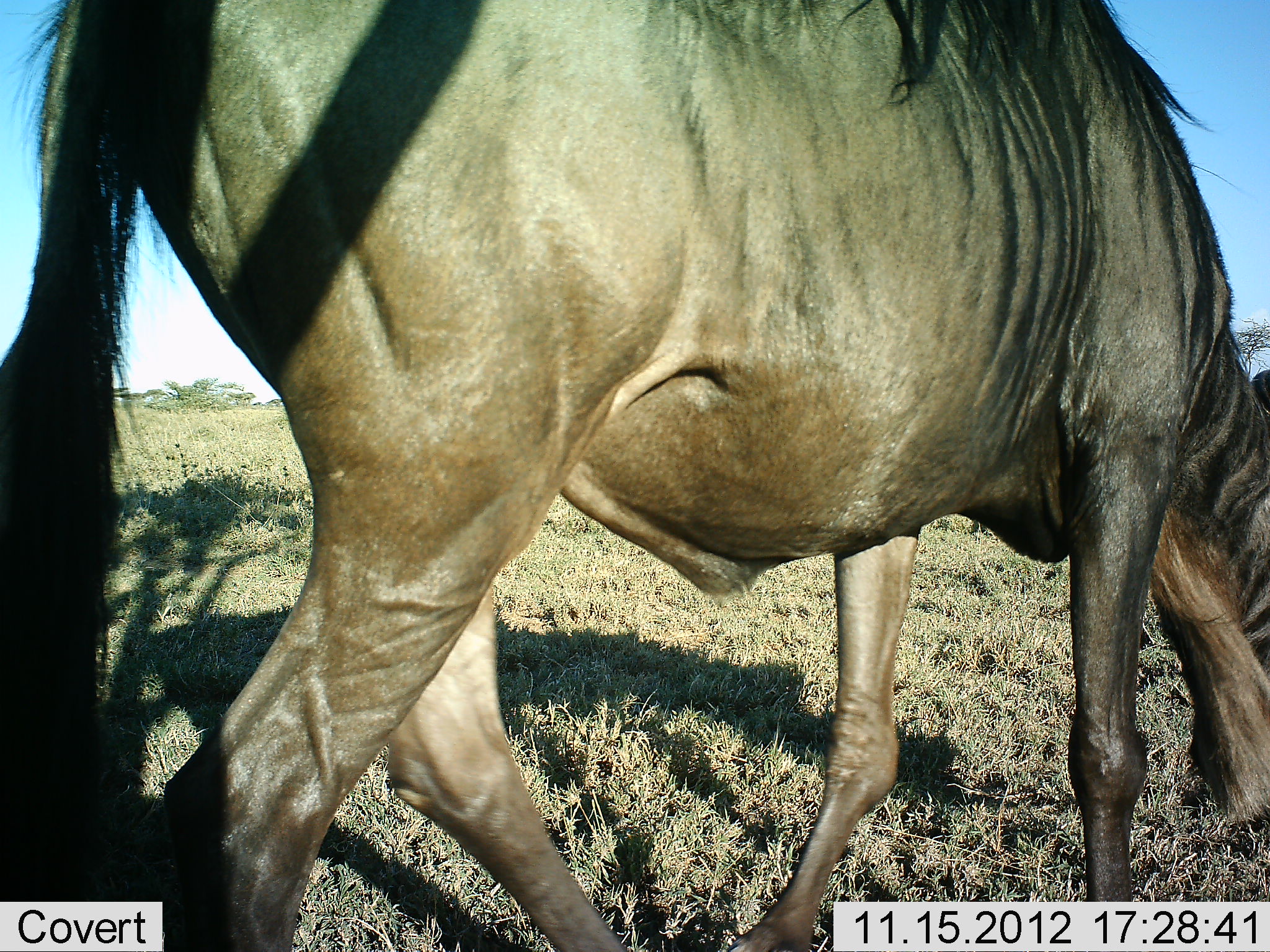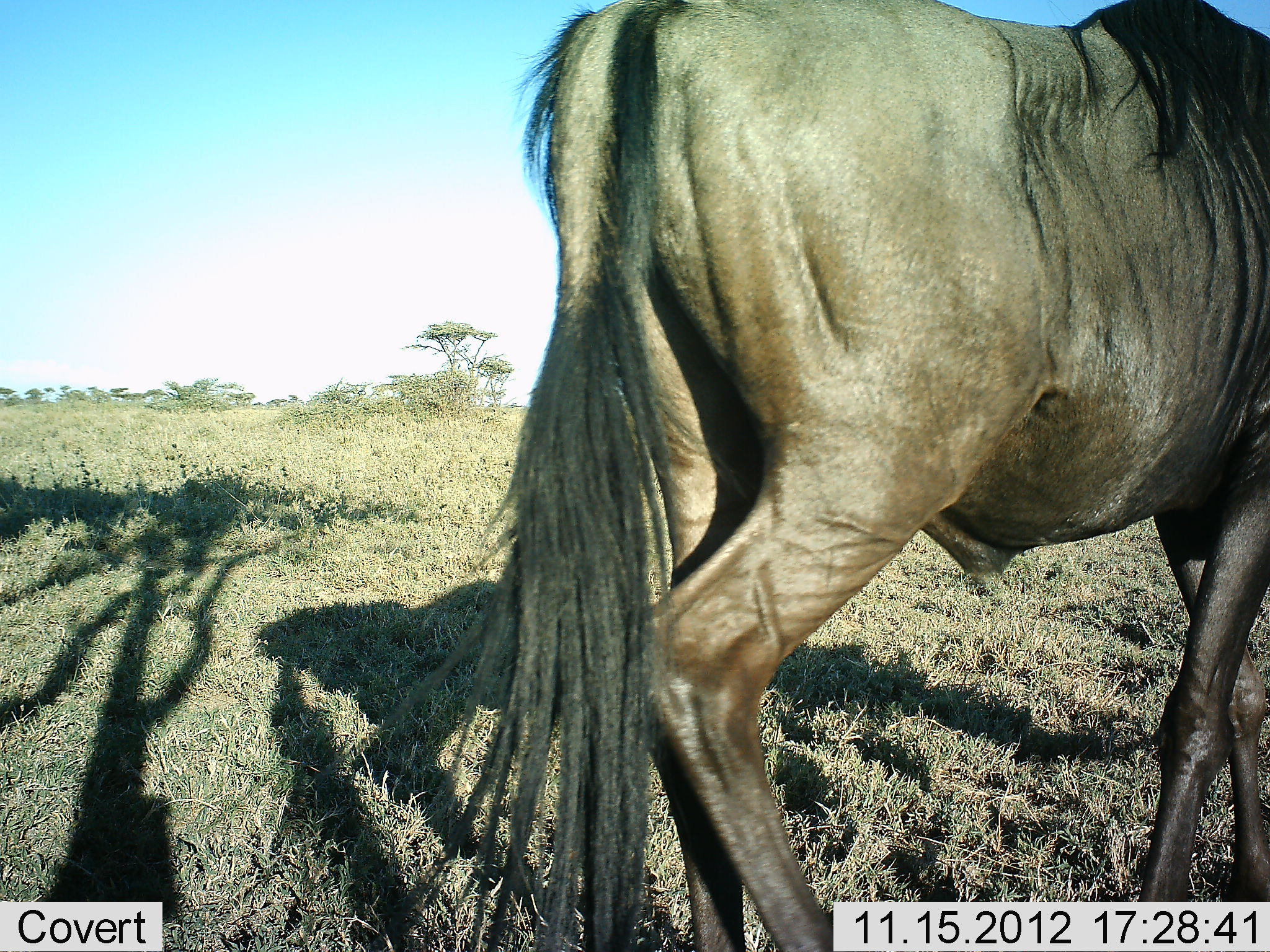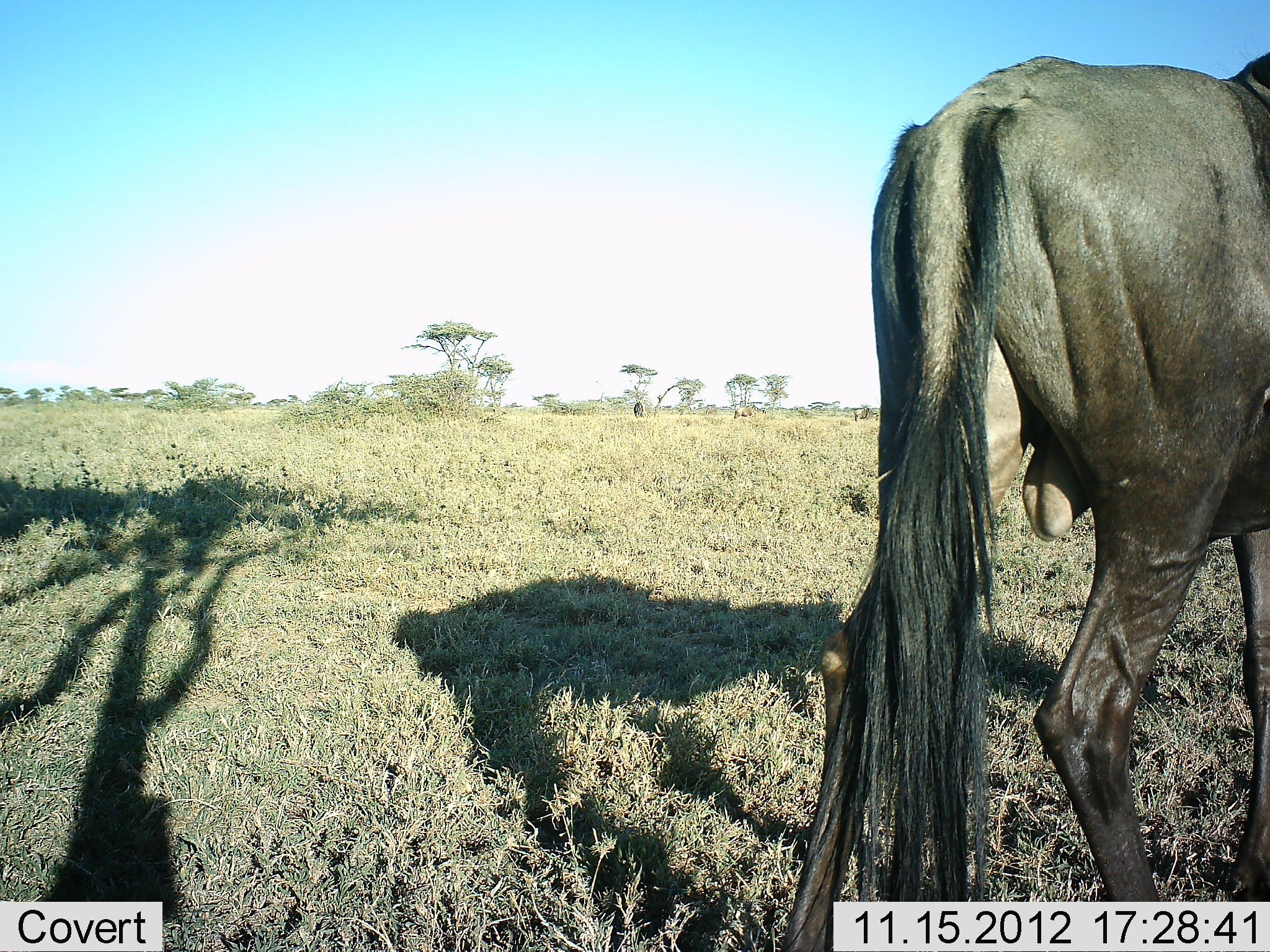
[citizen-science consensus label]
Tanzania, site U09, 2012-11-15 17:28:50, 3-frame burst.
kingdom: Animalia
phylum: Chordata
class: Mammalia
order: Artiodactyla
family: Bovidae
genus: Connochaetes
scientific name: Connochaetes taurinus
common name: blue wildebeest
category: wildebeest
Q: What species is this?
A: Wildebeest (blue wildebeest) (Connochaetes taurinus).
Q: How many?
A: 1.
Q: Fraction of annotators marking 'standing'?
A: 0%.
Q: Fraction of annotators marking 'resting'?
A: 0%.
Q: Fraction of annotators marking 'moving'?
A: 80%.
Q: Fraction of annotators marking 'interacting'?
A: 0%.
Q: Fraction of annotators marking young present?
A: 0%.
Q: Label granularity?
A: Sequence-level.